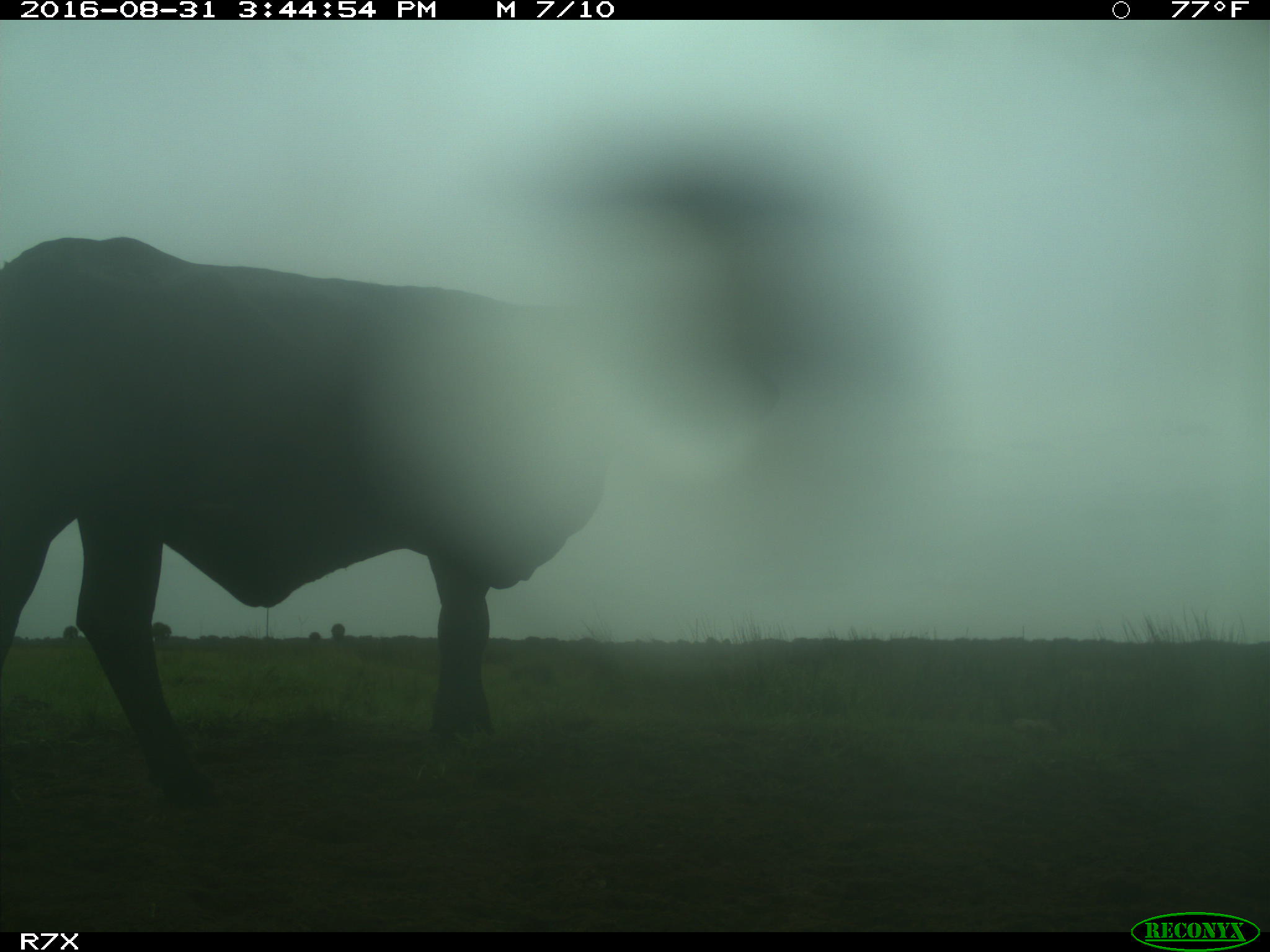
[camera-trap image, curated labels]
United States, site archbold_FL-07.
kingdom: Animalia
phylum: Chordata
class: Mammalia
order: Artiodactyla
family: Bovidae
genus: Bos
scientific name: Bos taurus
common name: domestic cow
Bos taurus (domestic cow).